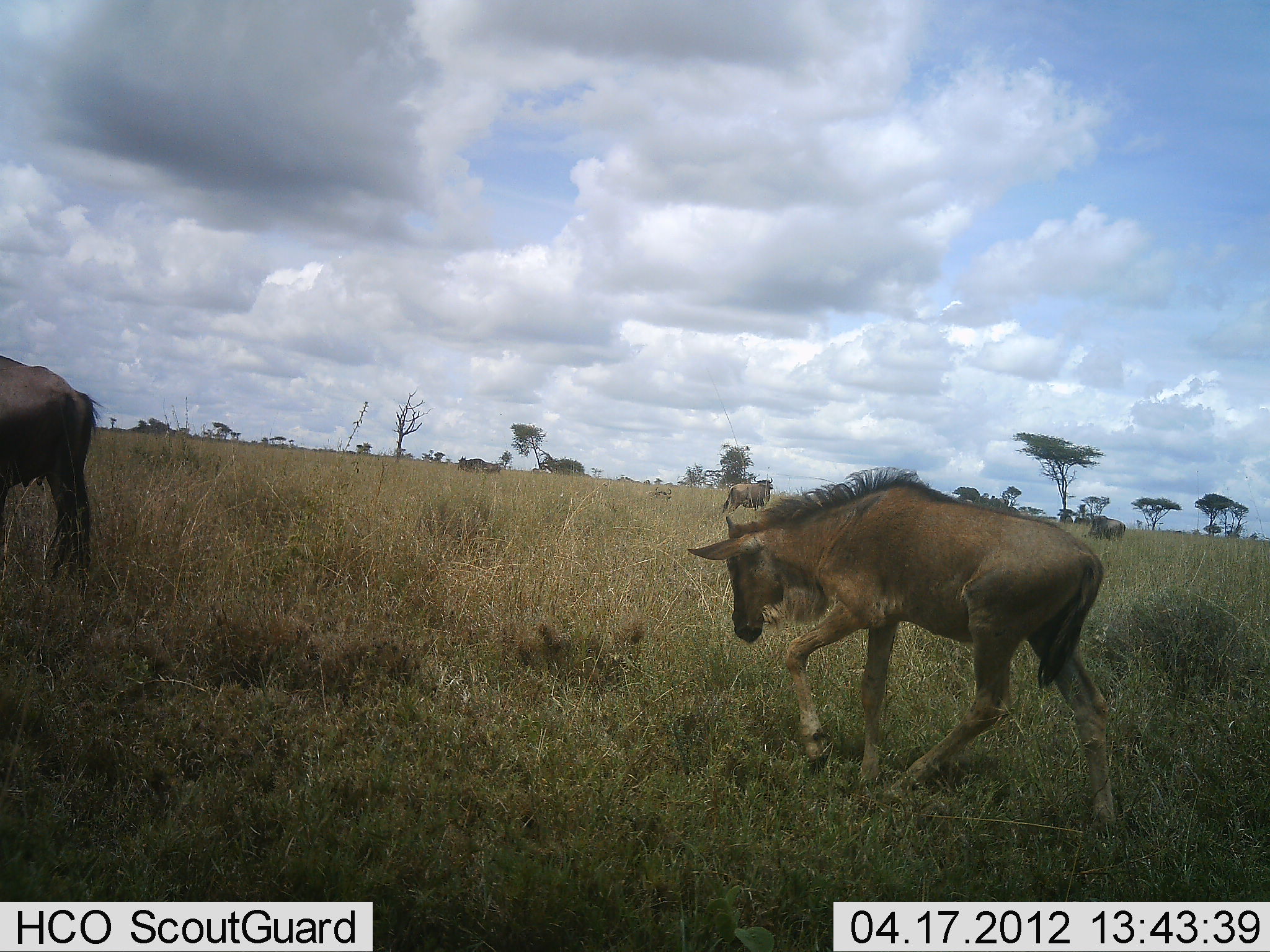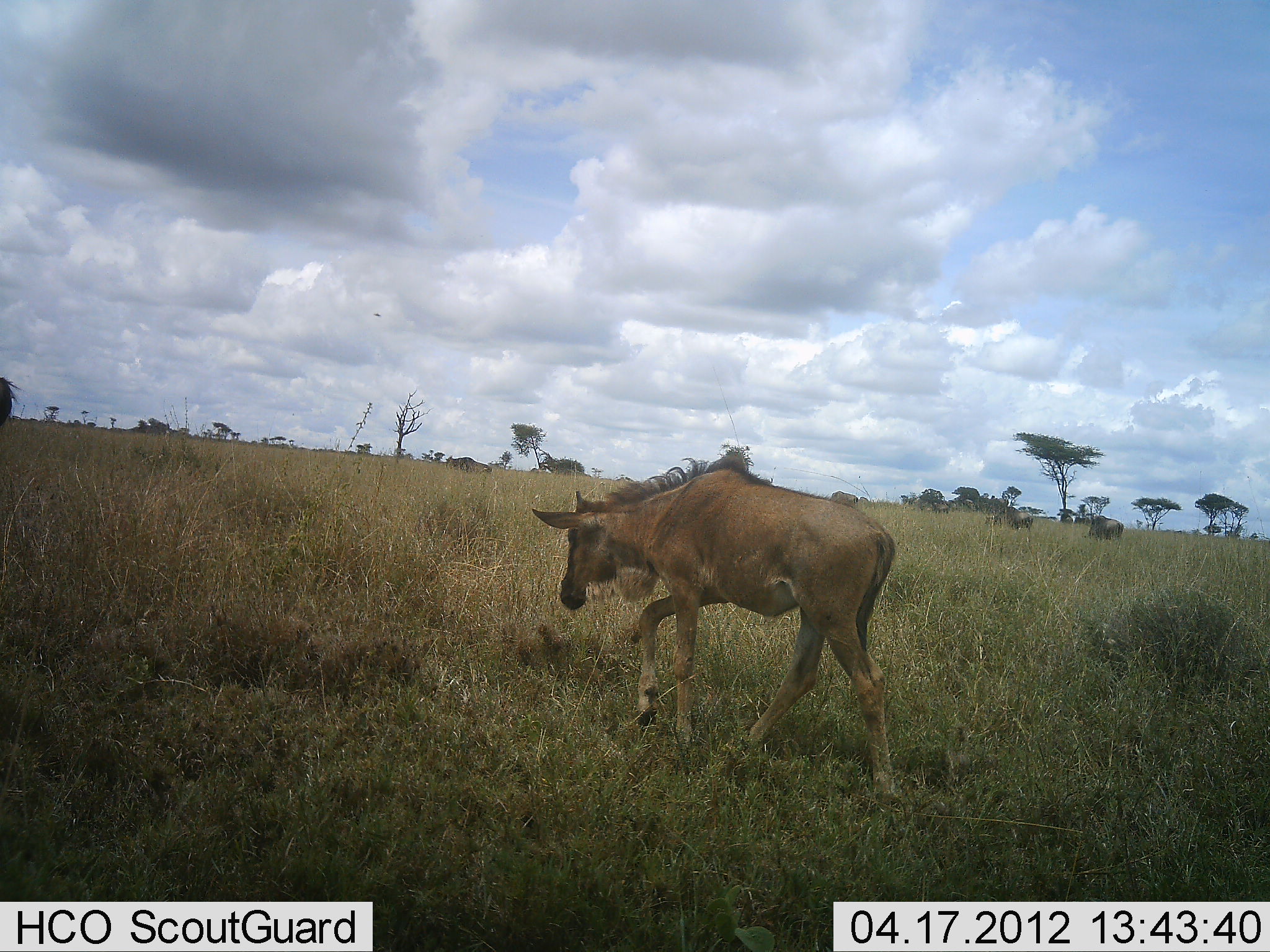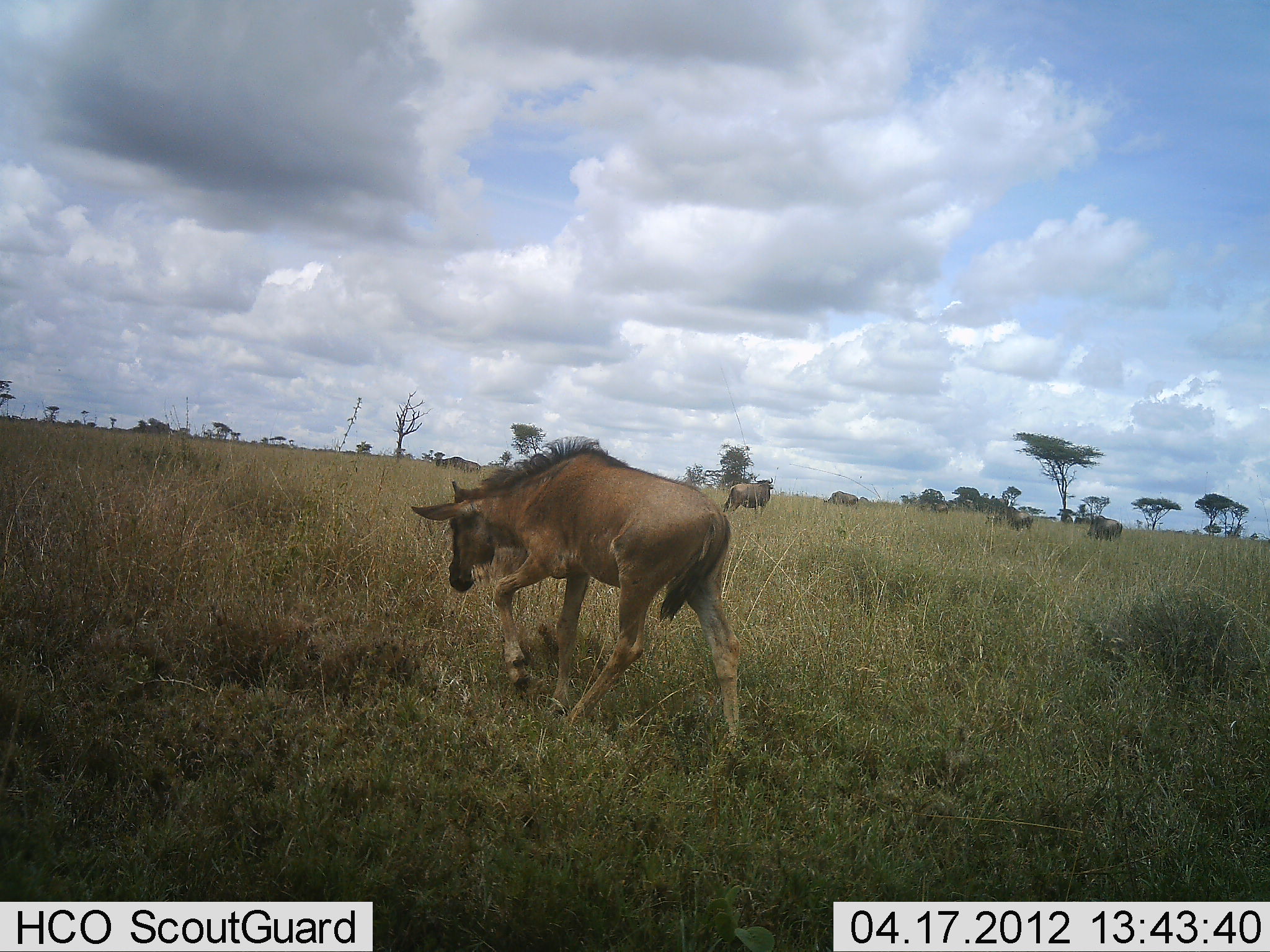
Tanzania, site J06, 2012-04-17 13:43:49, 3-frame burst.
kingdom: Animalia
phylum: Chordata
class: Mammalia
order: Artiodactyla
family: Bovidae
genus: Connochaetes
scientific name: Connochaetes taurinus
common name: blue wildebeest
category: wildebeest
Wildebeest (blue wildebeest) (Connochaetes taurinus), count 4. Behavior (volunteer vote fractions): standing 23%, resting 0%, moving 100%, interacting 0%. Young present (vote fraction): 54%. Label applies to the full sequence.